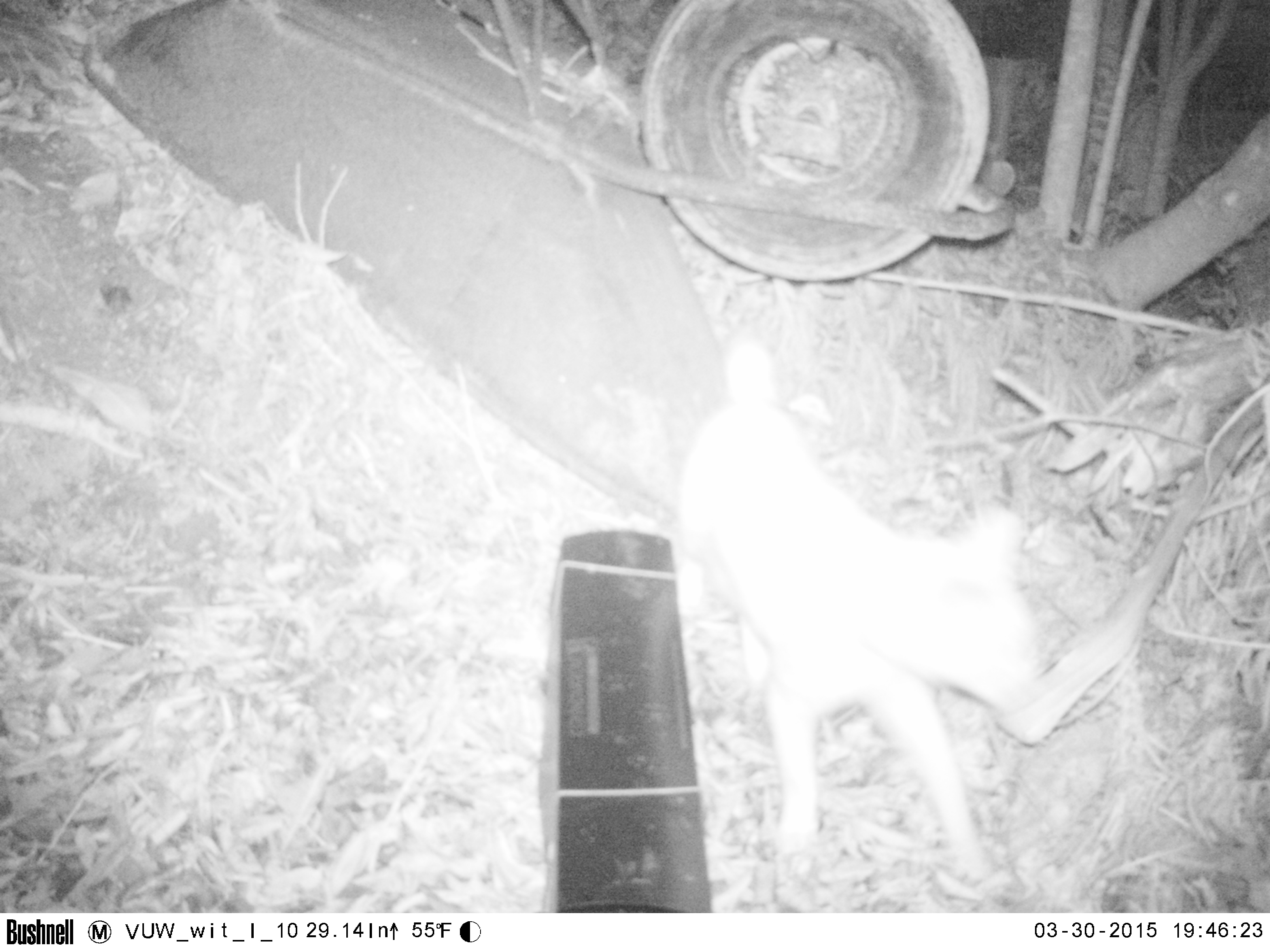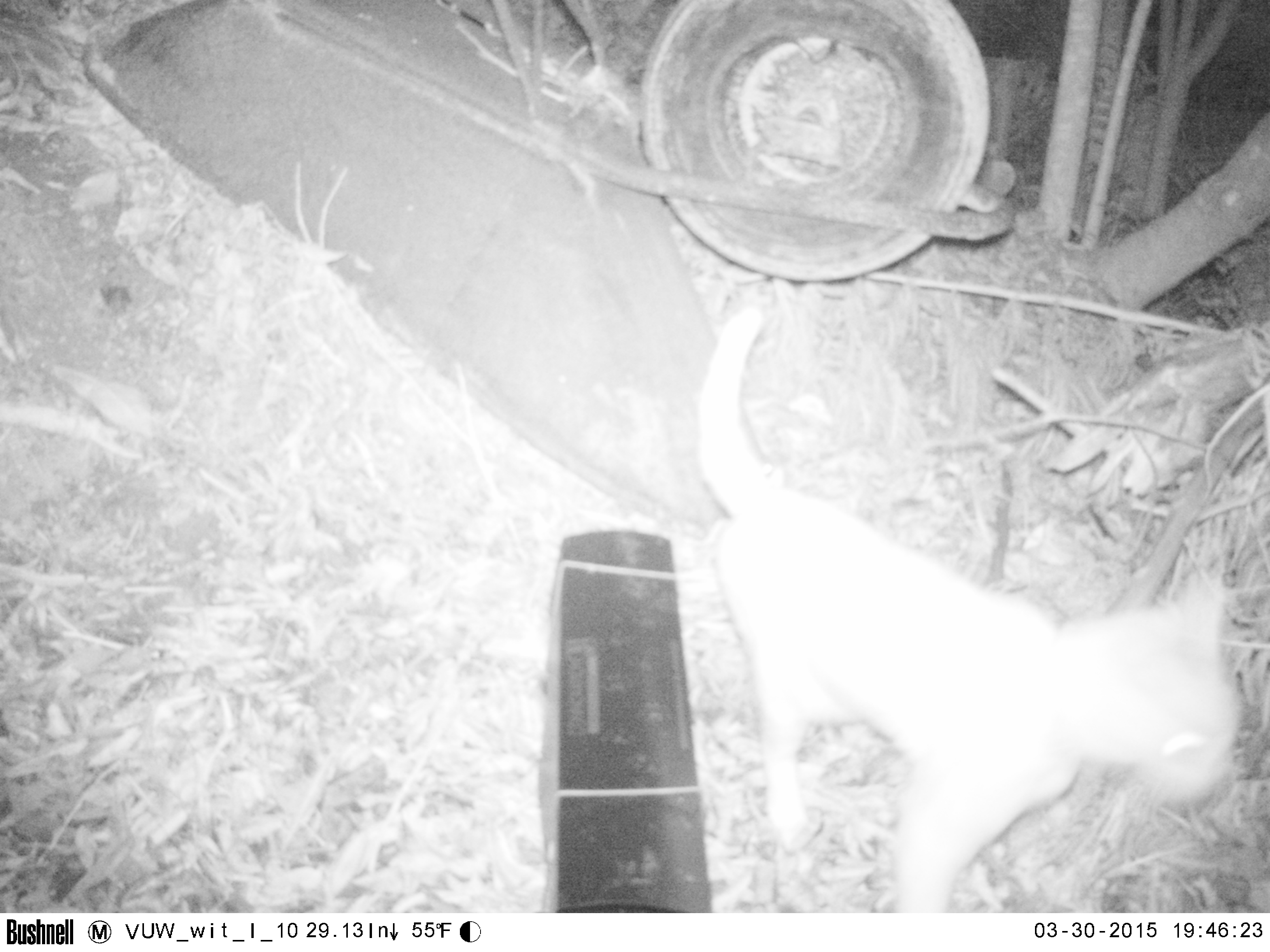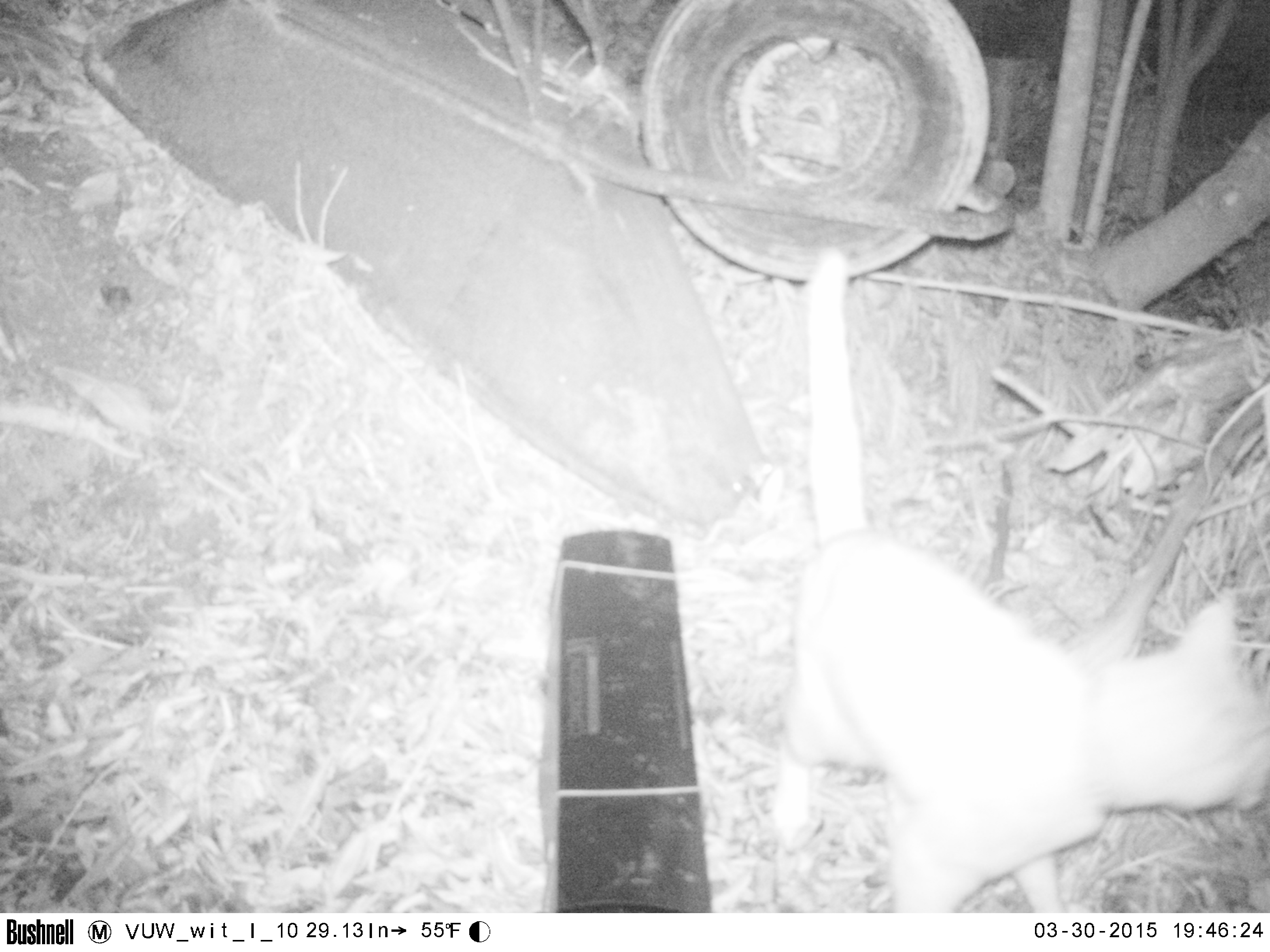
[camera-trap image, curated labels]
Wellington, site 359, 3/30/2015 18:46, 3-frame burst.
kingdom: Animalia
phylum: Chordata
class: Mammalia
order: Carnivora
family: Felidae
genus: Felis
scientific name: Felis catus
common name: cat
Cat (Felis catus).